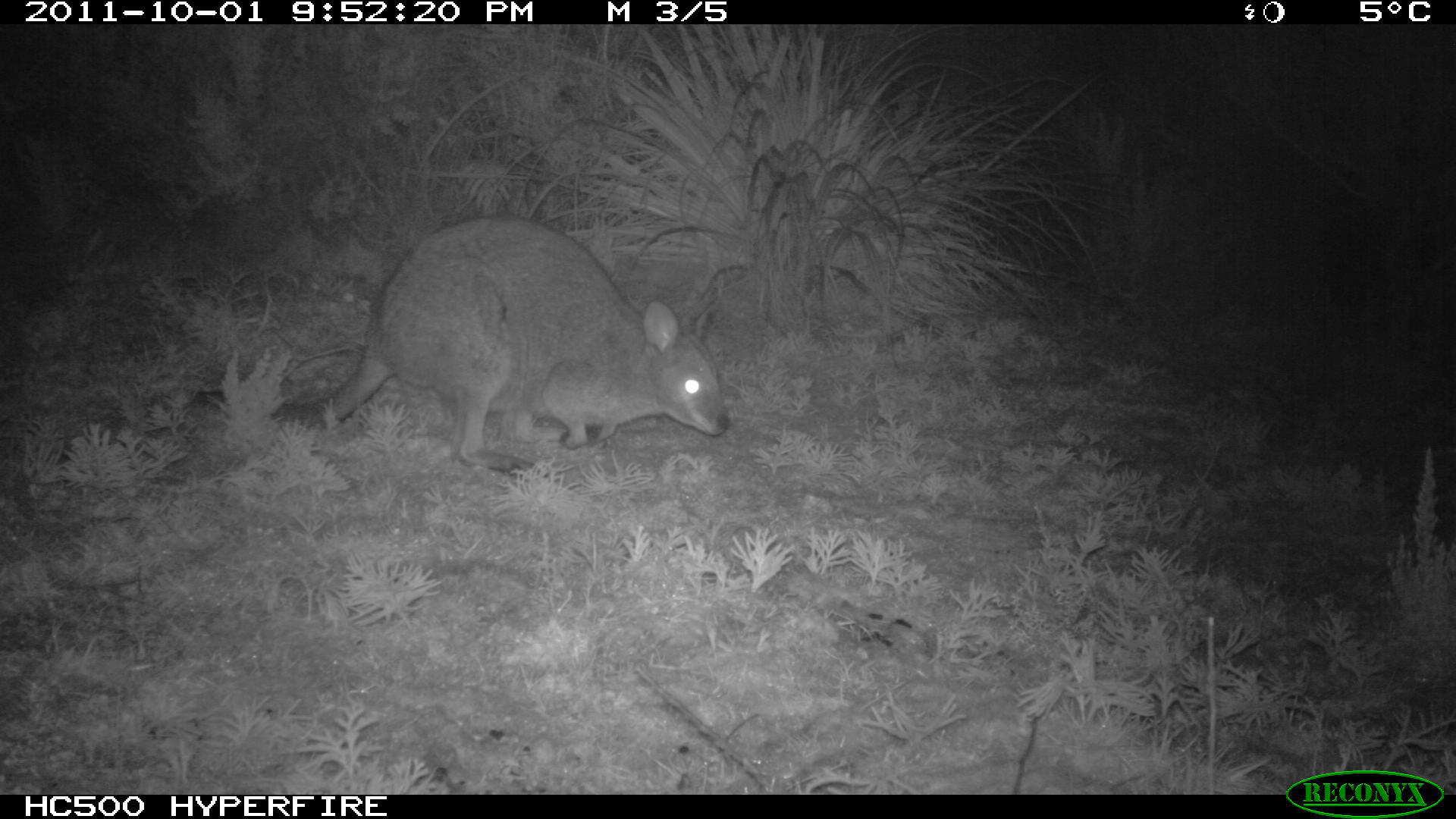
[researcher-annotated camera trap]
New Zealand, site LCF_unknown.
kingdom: Animalia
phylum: Chordata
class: Mammalia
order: Diprotodontia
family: Macropodidae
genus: Notamacropus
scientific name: Notamacropus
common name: wallaby